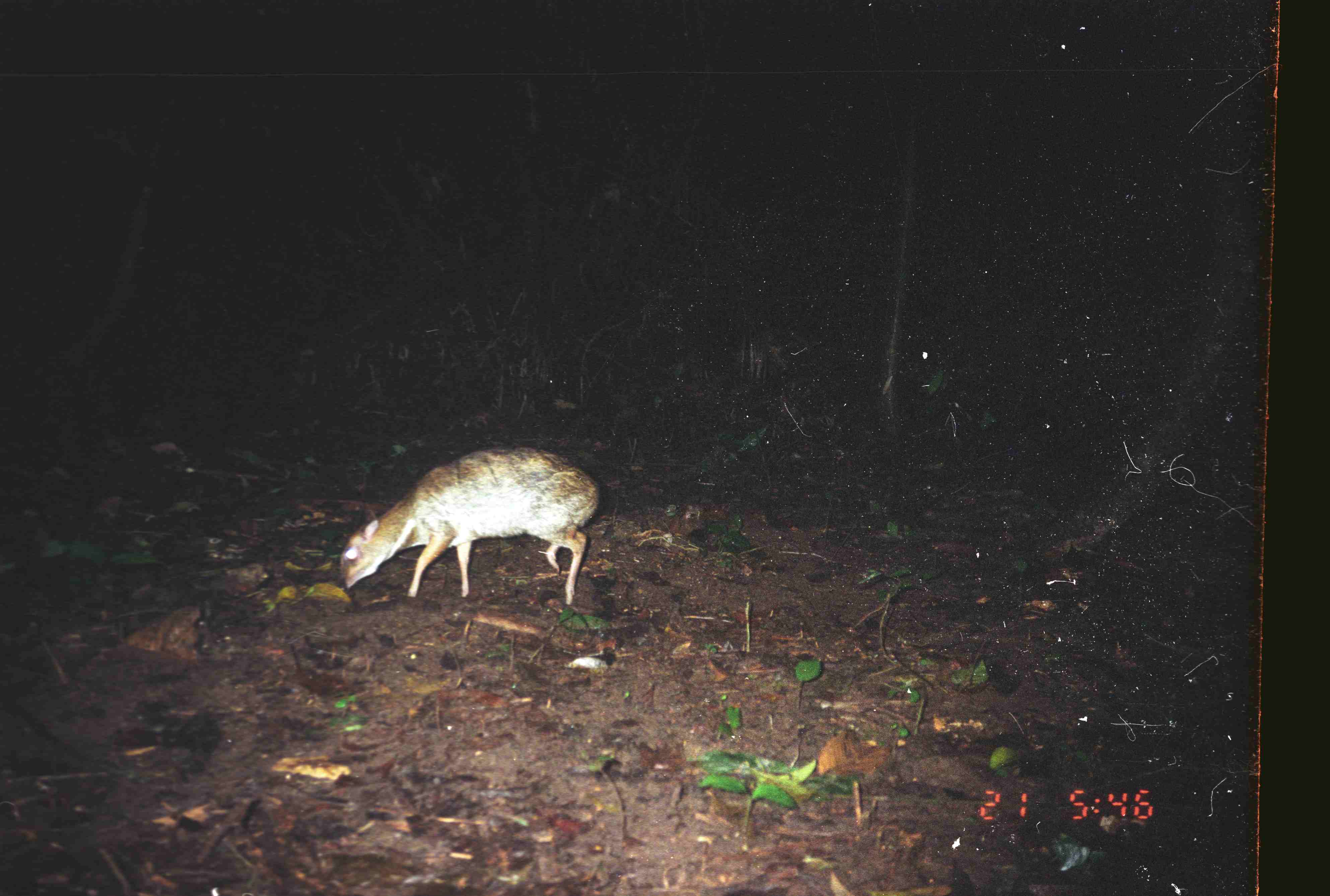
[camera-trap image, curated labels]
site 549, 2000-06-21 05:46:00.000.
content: unidentified animal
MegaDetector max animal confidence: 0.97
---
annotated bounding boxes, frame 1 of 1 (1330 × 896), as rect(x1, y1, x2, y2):
unknown: rect(338, 445, 601, 608)